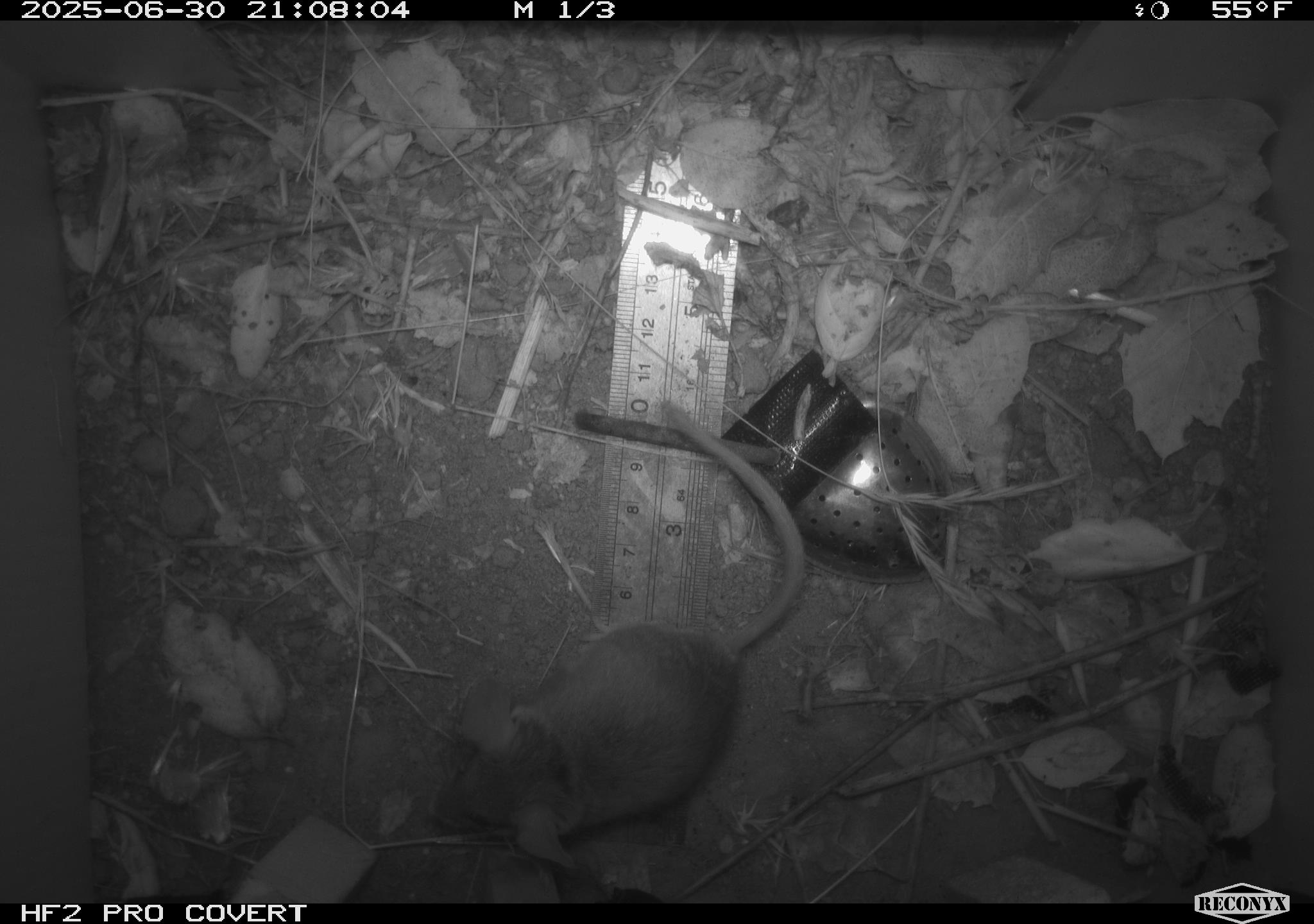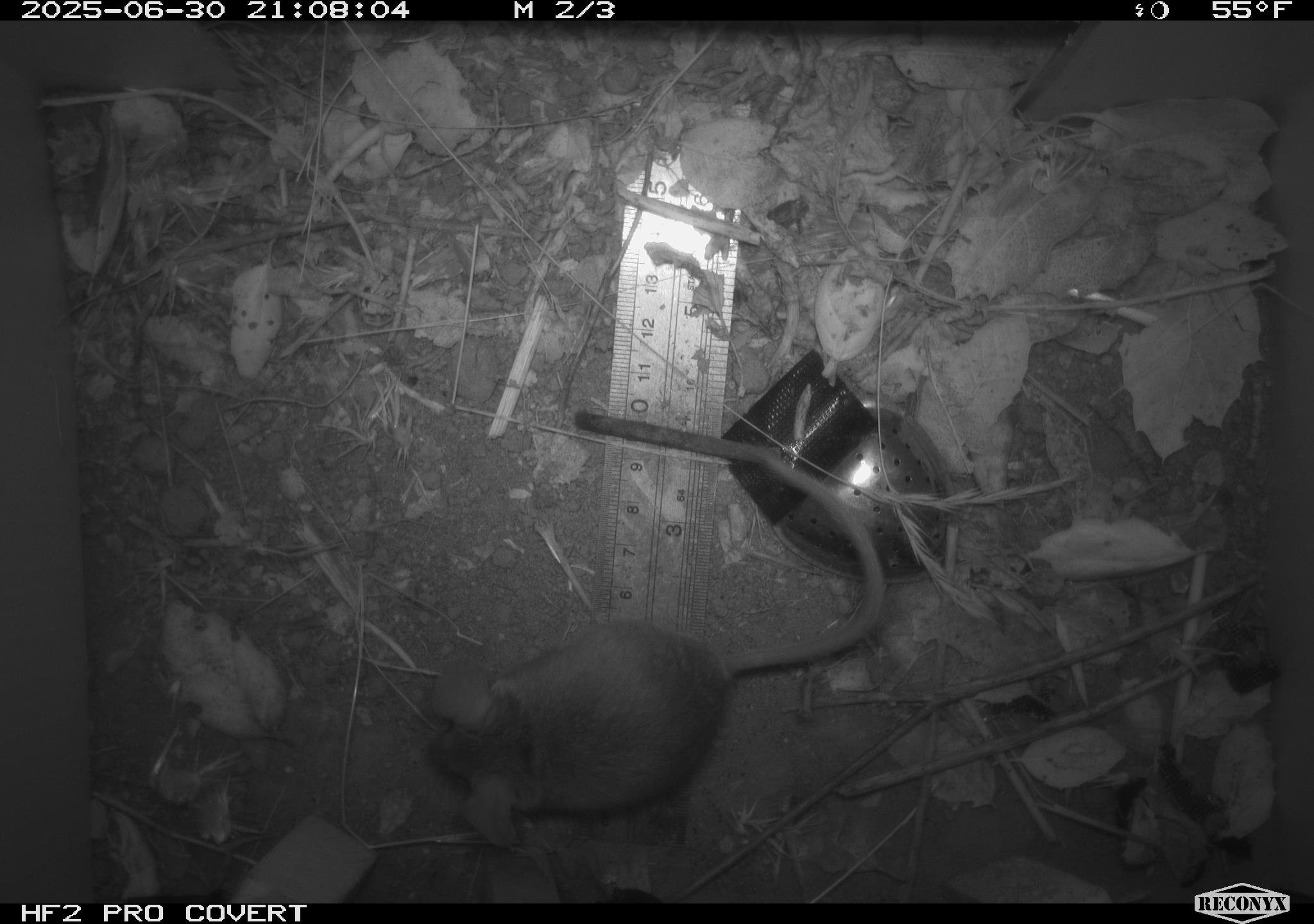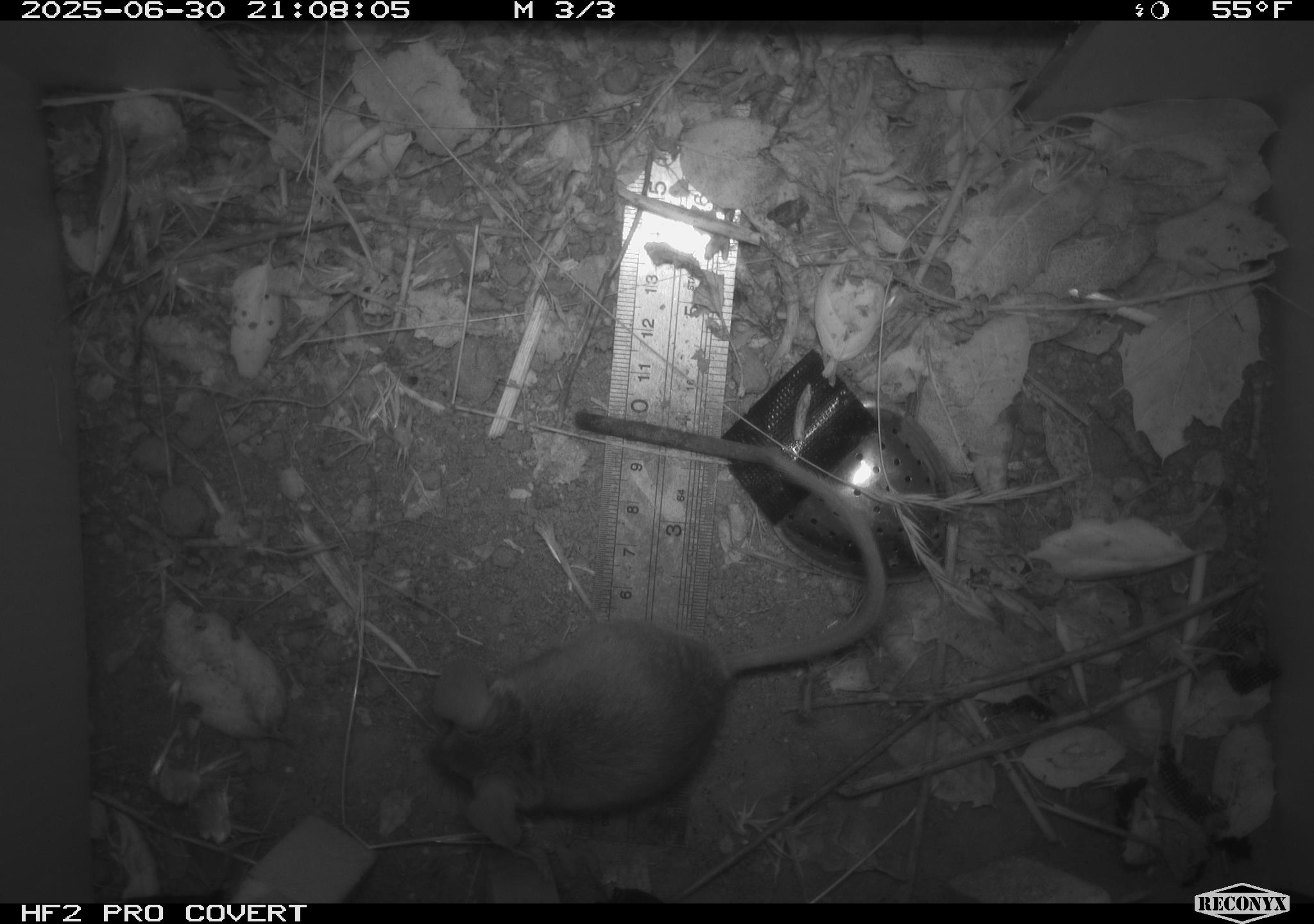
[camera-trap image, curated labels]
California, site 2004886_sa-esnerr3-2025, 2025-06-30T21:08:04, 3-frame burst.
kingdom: Animalia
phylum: Chordata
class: Mammalia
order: Rodentia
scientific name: Rodentia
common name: rodent